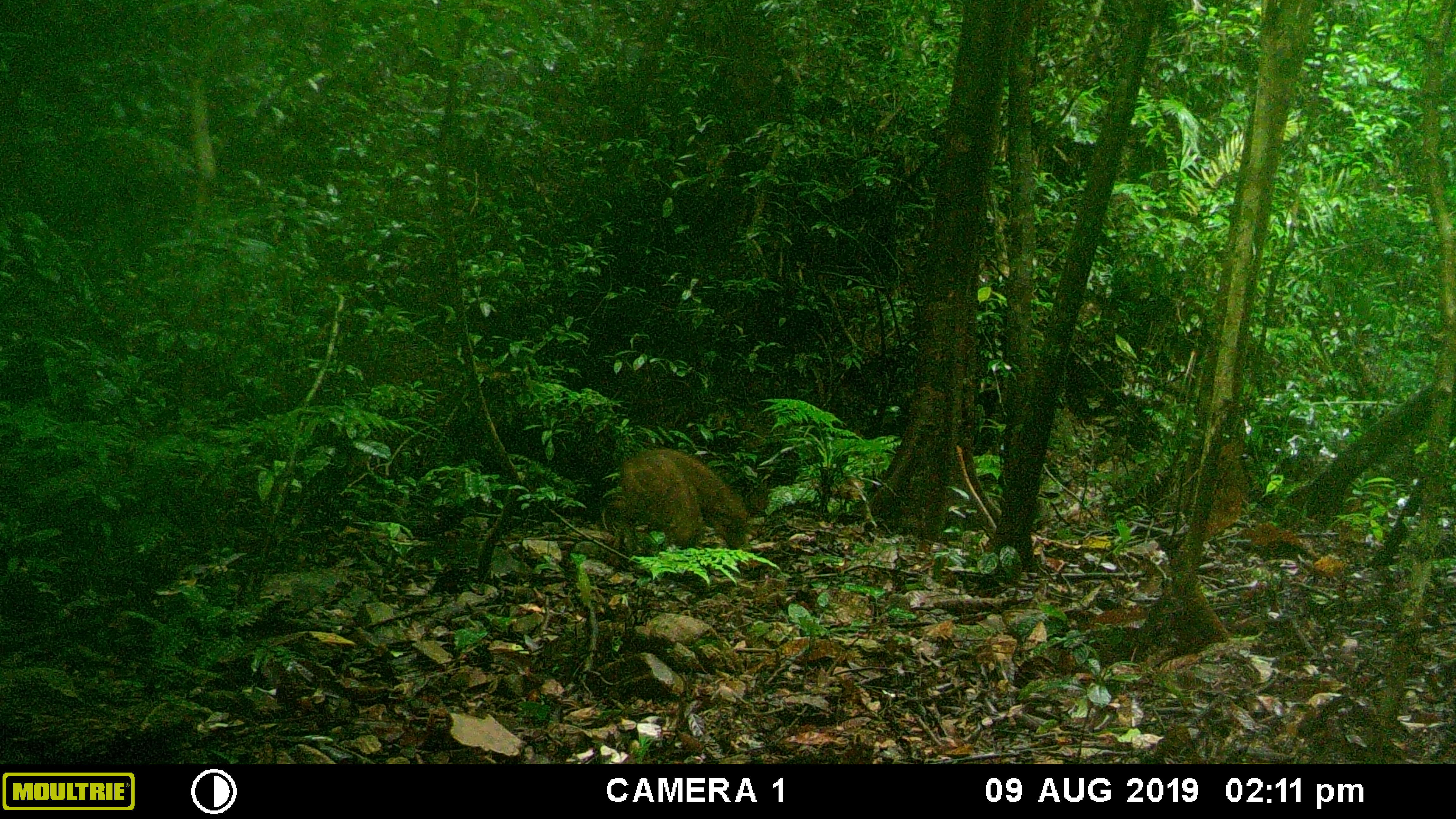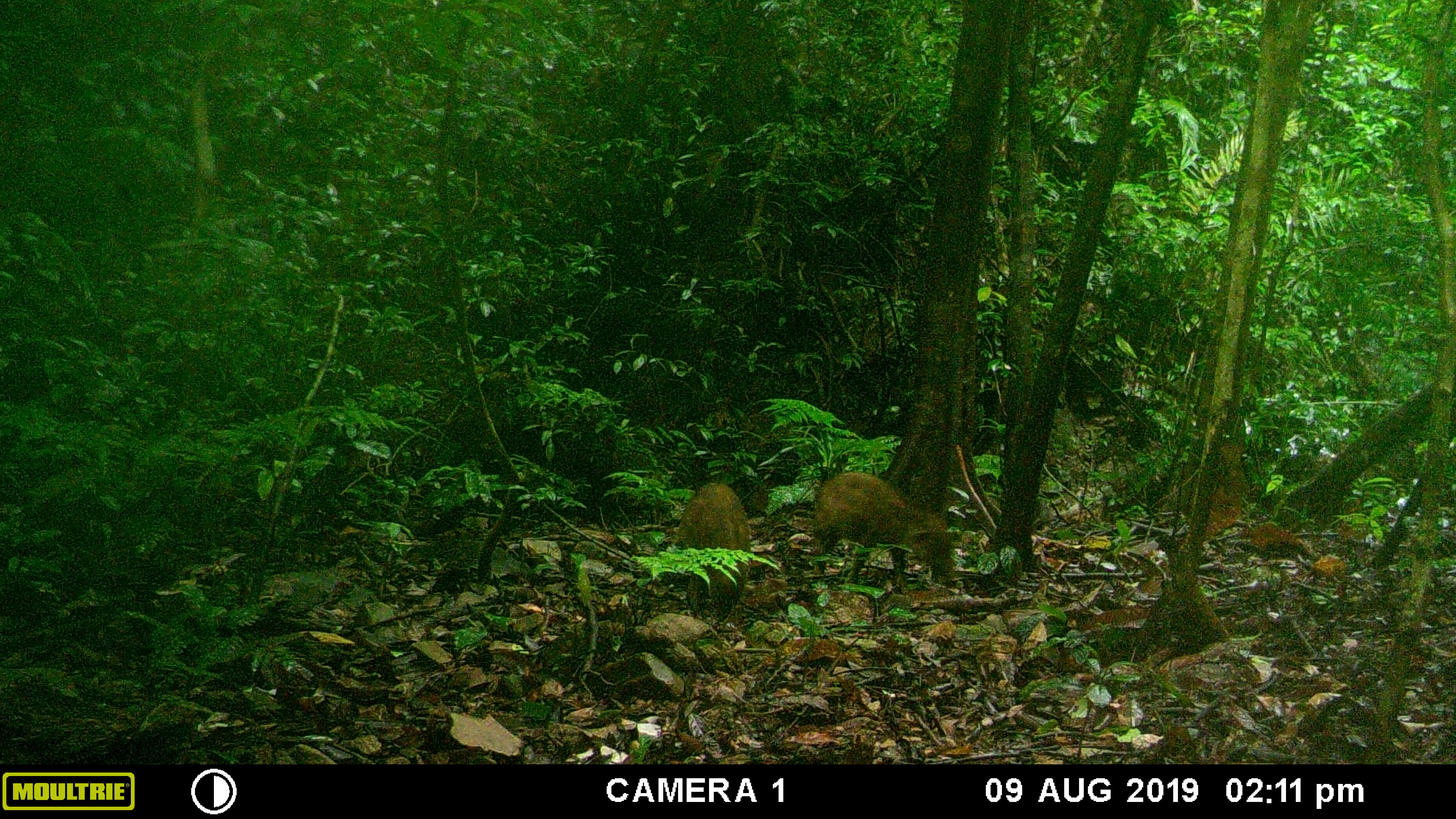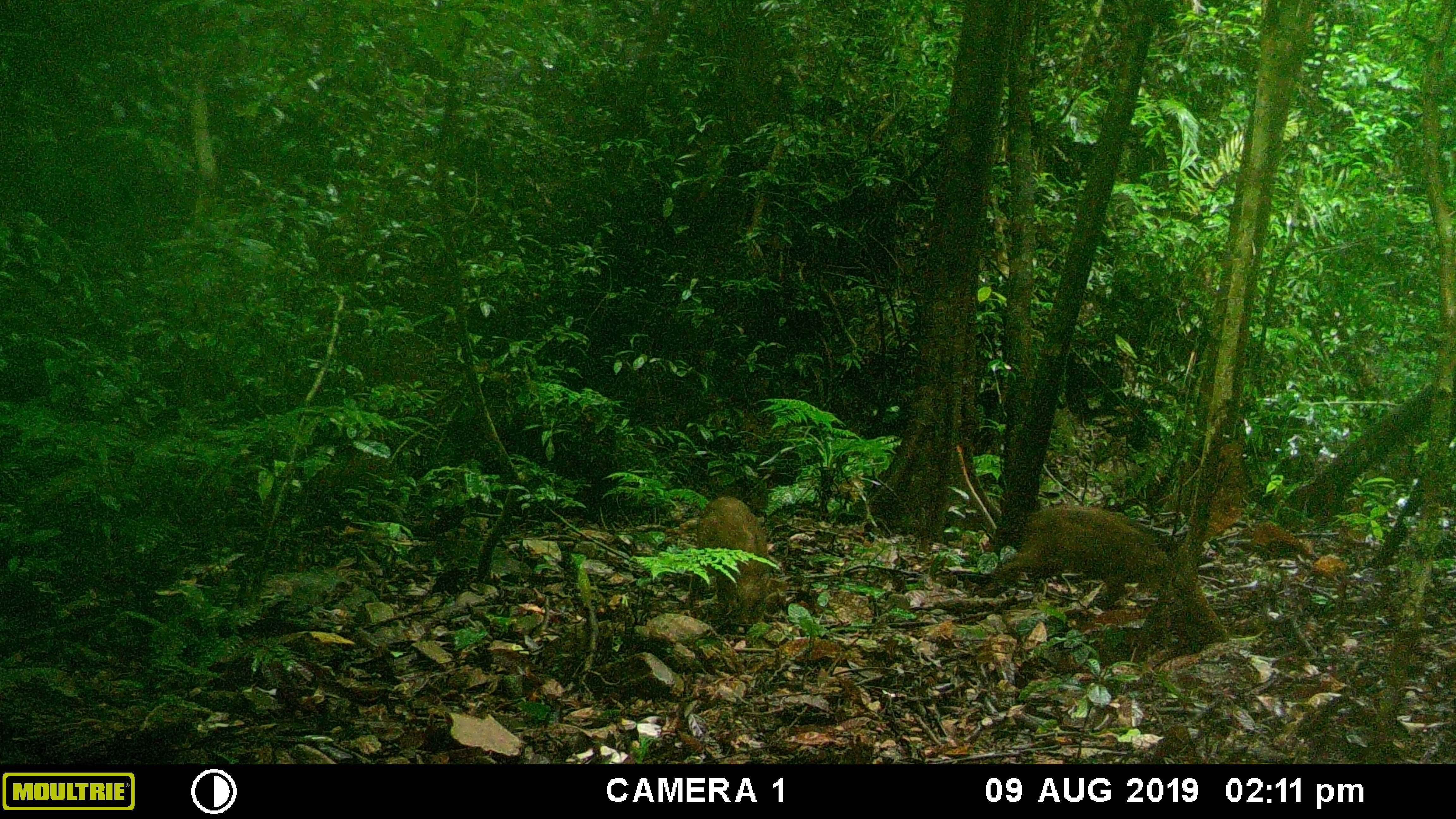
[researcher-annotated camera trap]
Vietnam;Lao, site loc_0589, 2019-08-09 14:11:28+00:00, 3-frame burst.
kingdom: Animalia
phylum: Chordata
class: Mammalia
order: Artiodactyla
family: Suidae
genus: Sus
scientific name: Sus scrofa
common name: eurasian wild pig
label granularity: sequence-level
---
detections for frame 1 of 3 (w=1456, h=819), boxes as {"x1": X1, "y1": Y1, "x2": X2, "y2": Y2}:
eurasian wild pig: {"x1": 638, "y1": 447, "x2": 758, "y2": 548}; {"x1": 609, "y1": 453, "x2": 706, "y2": 552}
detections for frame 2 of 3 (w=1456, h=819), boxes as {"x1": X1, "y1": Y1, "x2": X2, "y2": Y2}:
eurasian wild pig: {"x1": 813, "y1": 471, "x2": 958, "y2": 595}; {"x1": 674, "y1": 481, "x2": 752, "y2": 623}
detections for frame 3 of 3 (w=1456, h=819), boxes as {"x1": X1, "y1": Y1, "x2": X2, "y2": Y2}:
eurasian wild pig: {"x1": 985, "y1": 502, "x2": 1179, "y2": 597}; {"x1": 686, "y1": 495, "x2": 770, "y2": 625}